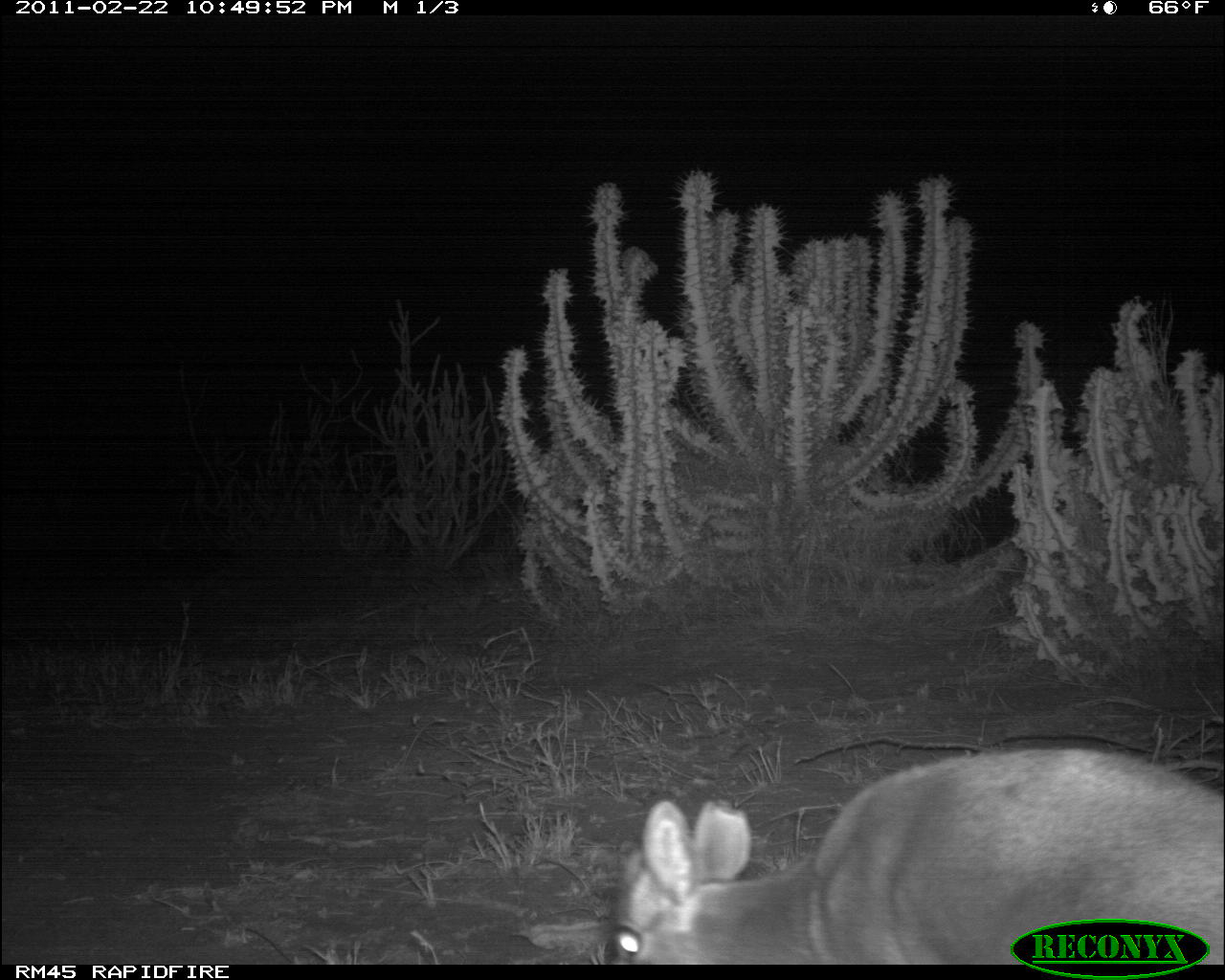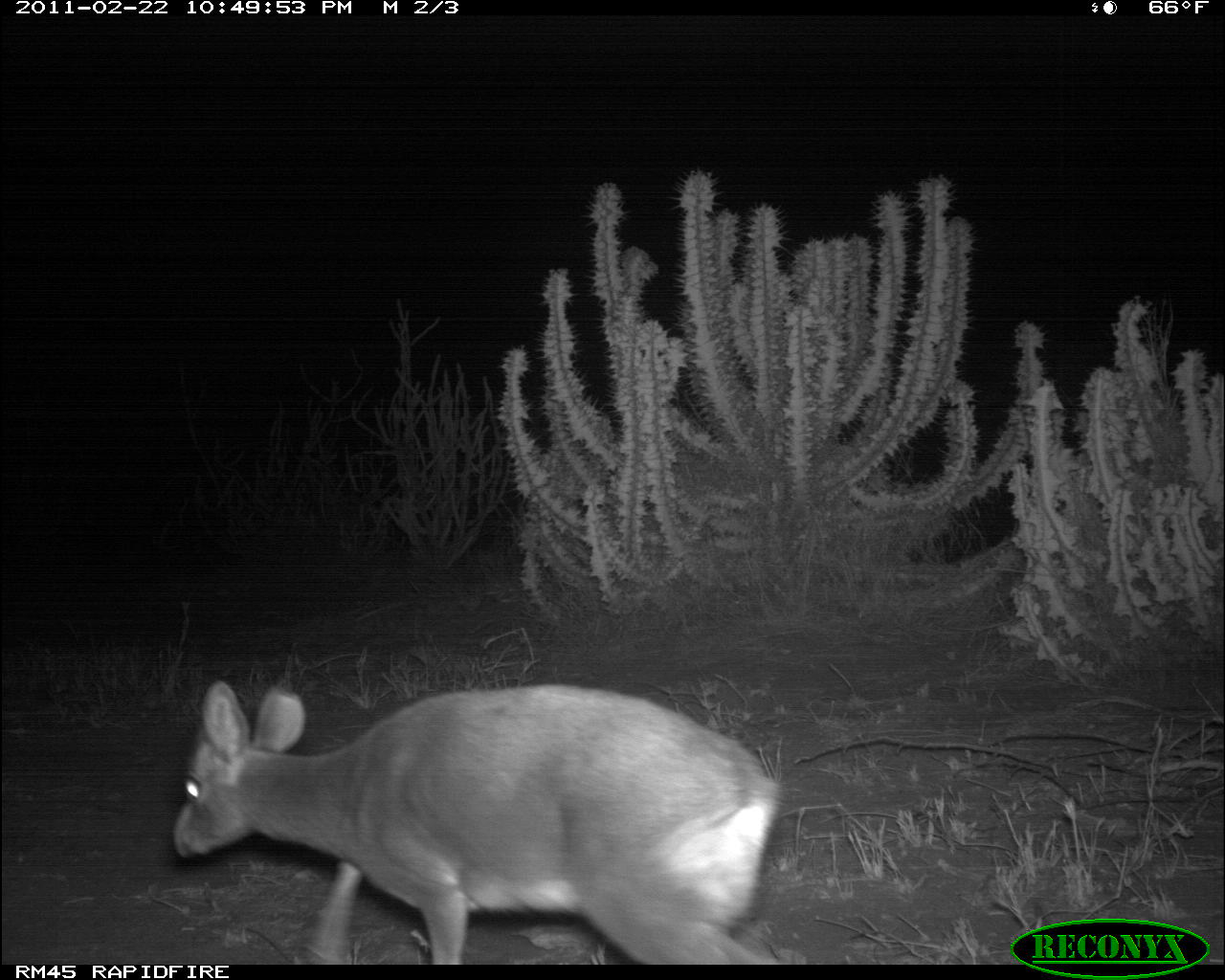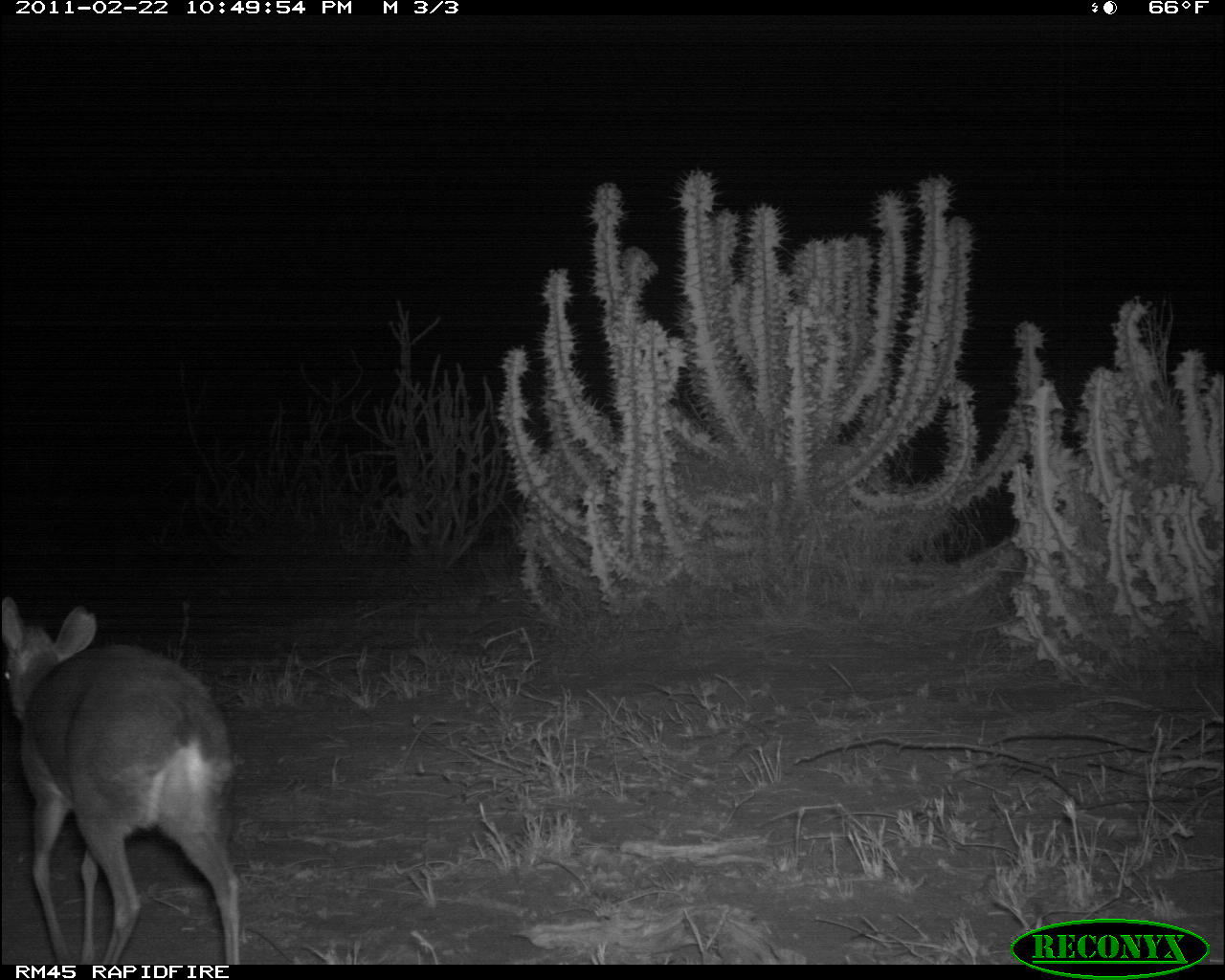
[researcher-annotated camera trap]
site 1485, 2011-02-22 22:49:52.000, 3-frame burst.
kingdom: Animalia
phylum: Chordata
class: Mammalia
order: Artiodactyla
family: Bovidae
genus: Madoqua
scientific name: Madoqua guentheri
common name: günther's dik-dik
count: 1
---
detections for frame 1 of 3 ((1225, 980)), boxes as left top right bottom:
madoqua guentheri: 605 741 1225 964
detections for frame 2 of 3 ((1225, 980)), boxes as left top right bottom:
madoqua guentheri: 170 679 781 964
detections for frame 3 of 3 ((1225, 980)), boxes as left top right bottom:
madoqua guentheri: 0 593 240 965